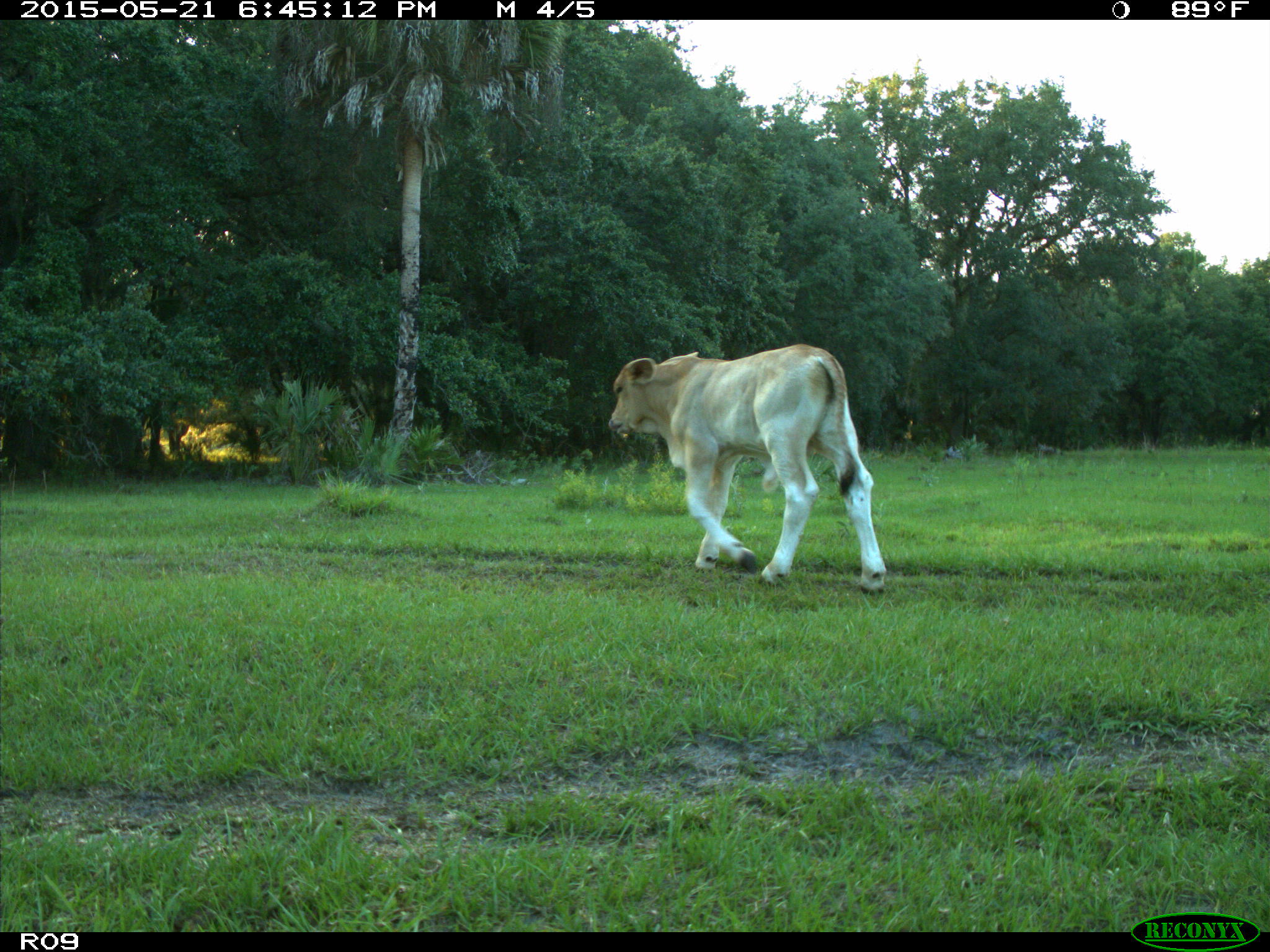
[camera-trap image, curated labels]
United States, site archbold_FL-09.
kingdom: Animalia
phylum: Chordata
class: Mammalia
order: Artiodactyla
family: Bovidae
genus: Bos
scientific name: Bos taurus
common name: domestic cow